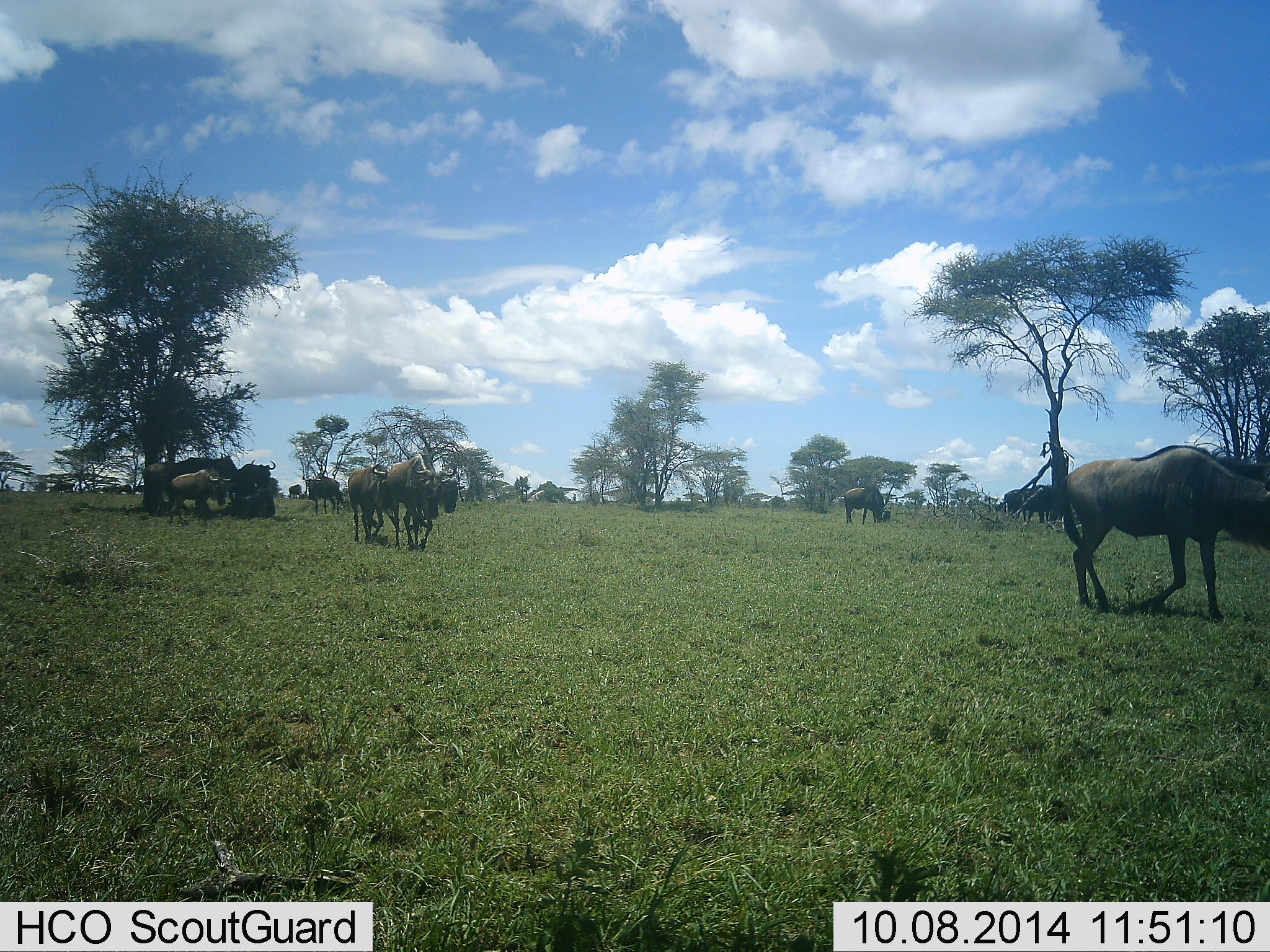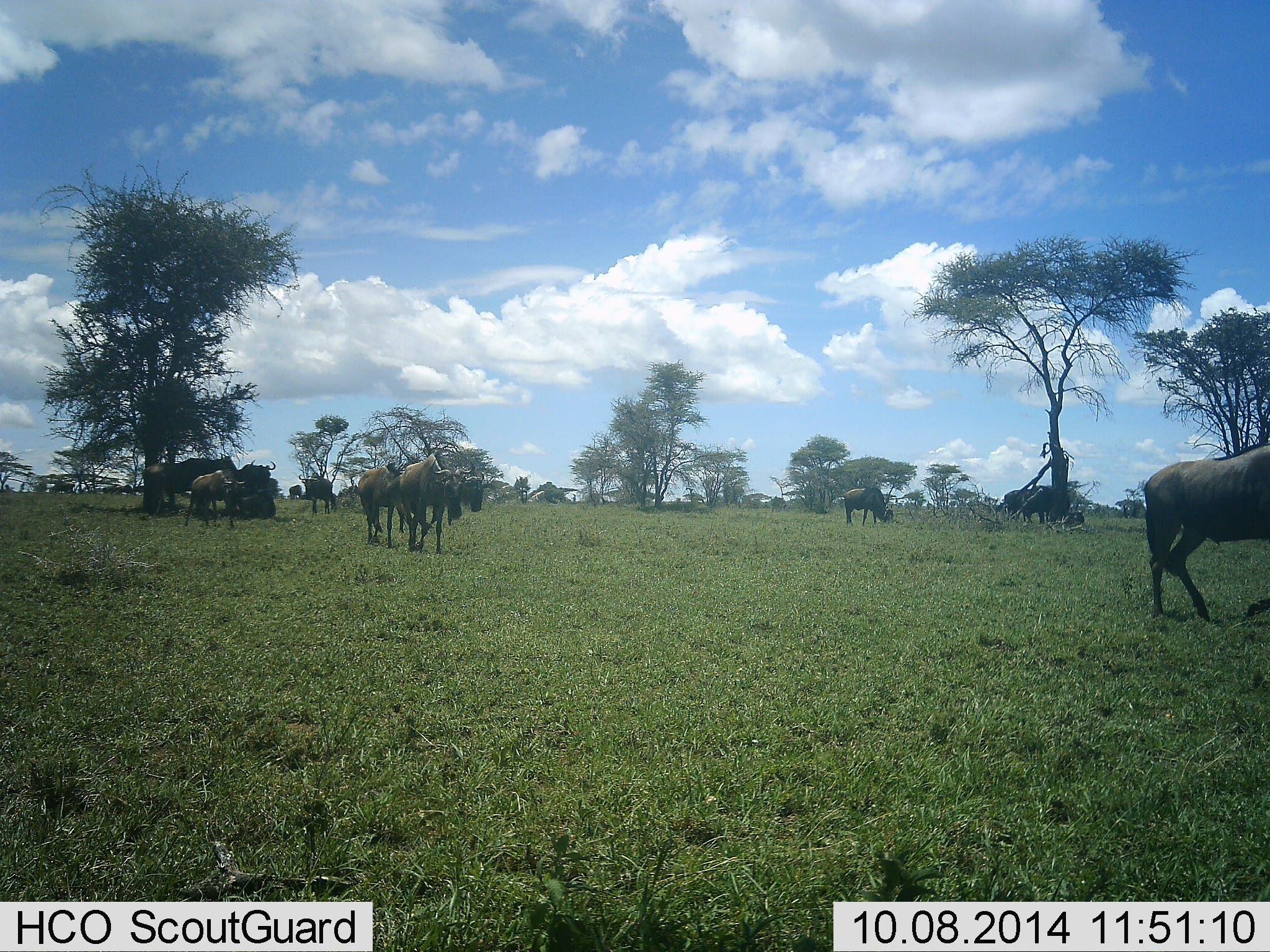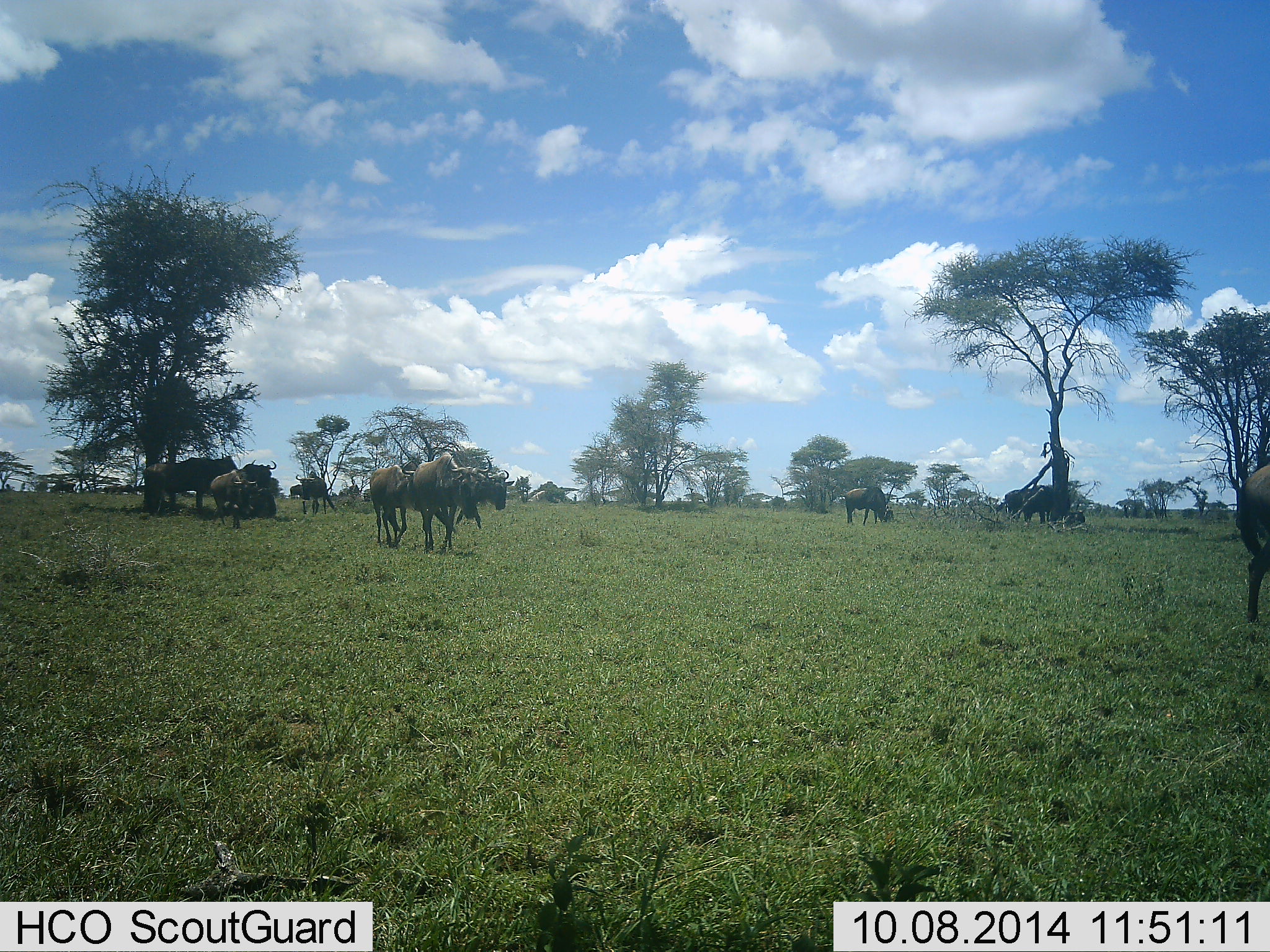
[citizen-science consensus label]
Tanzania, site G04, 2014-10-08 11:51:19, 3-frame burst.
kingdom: Animalia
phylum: Chordata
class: Mammalia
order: Artiodactyla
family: Bovidae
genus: Connochaetes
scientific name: Connochaetes taurinus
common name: blue wildebeest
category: wildebeest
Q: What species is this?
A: Wildebeest (blue wildebeest) (Connochaetes taurinus).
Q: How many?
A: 11-50.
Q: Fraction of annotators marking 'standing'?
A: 45%.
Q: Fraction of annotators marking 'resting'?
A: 27%.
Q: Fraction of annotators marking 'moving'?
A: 64%.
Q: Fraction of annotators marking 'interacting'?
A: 0%.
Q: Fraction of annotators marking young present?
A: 36%.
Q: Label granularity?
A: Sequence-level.